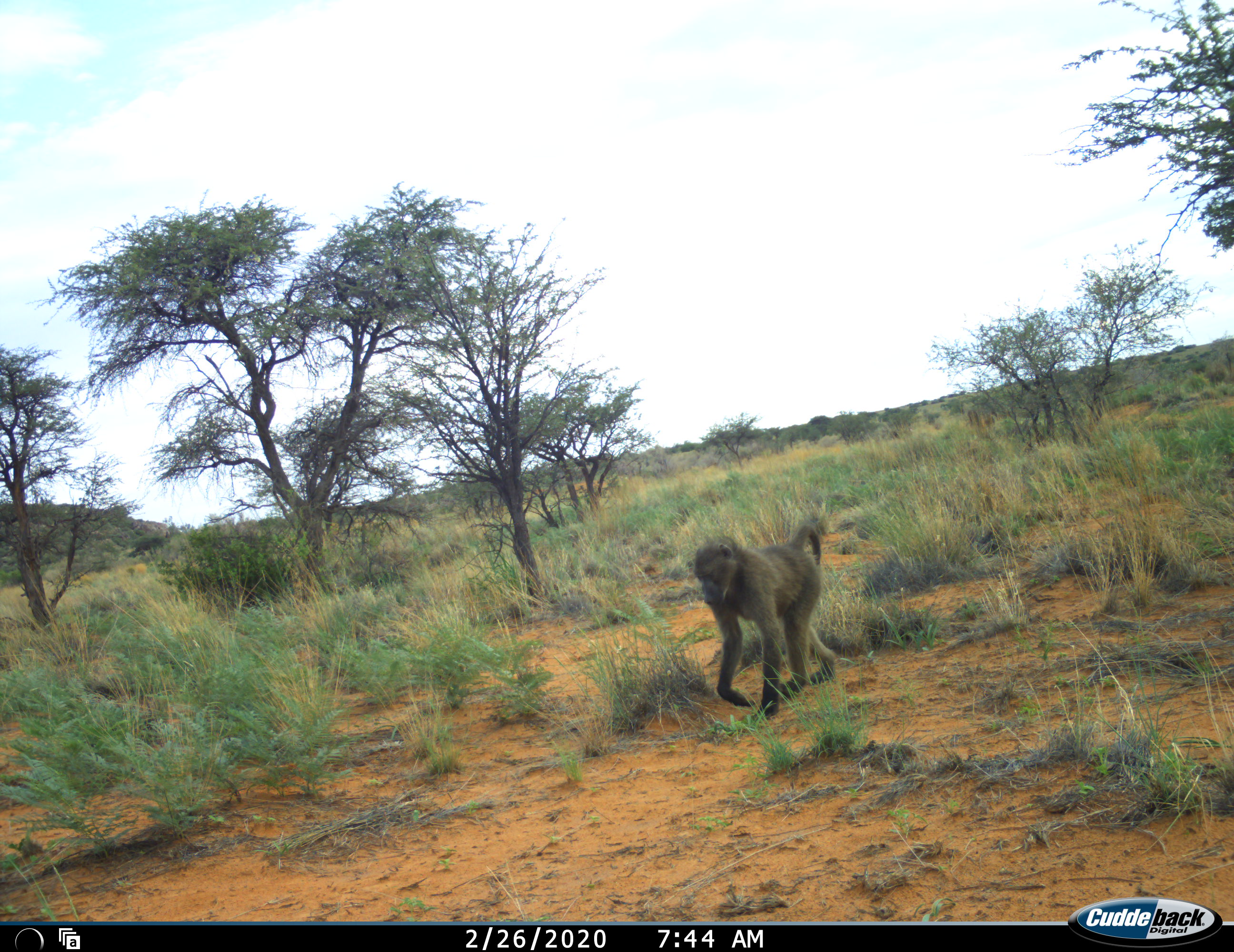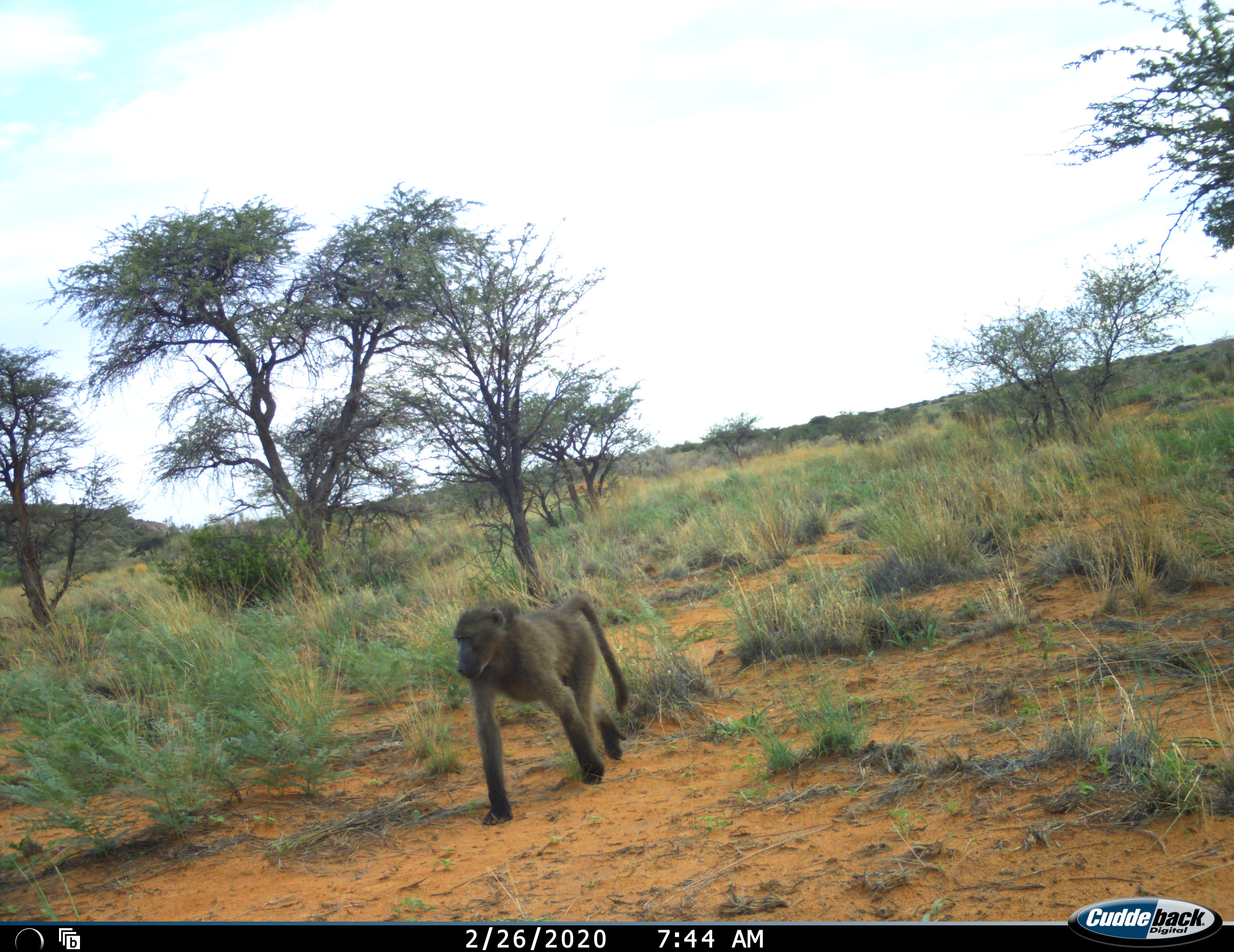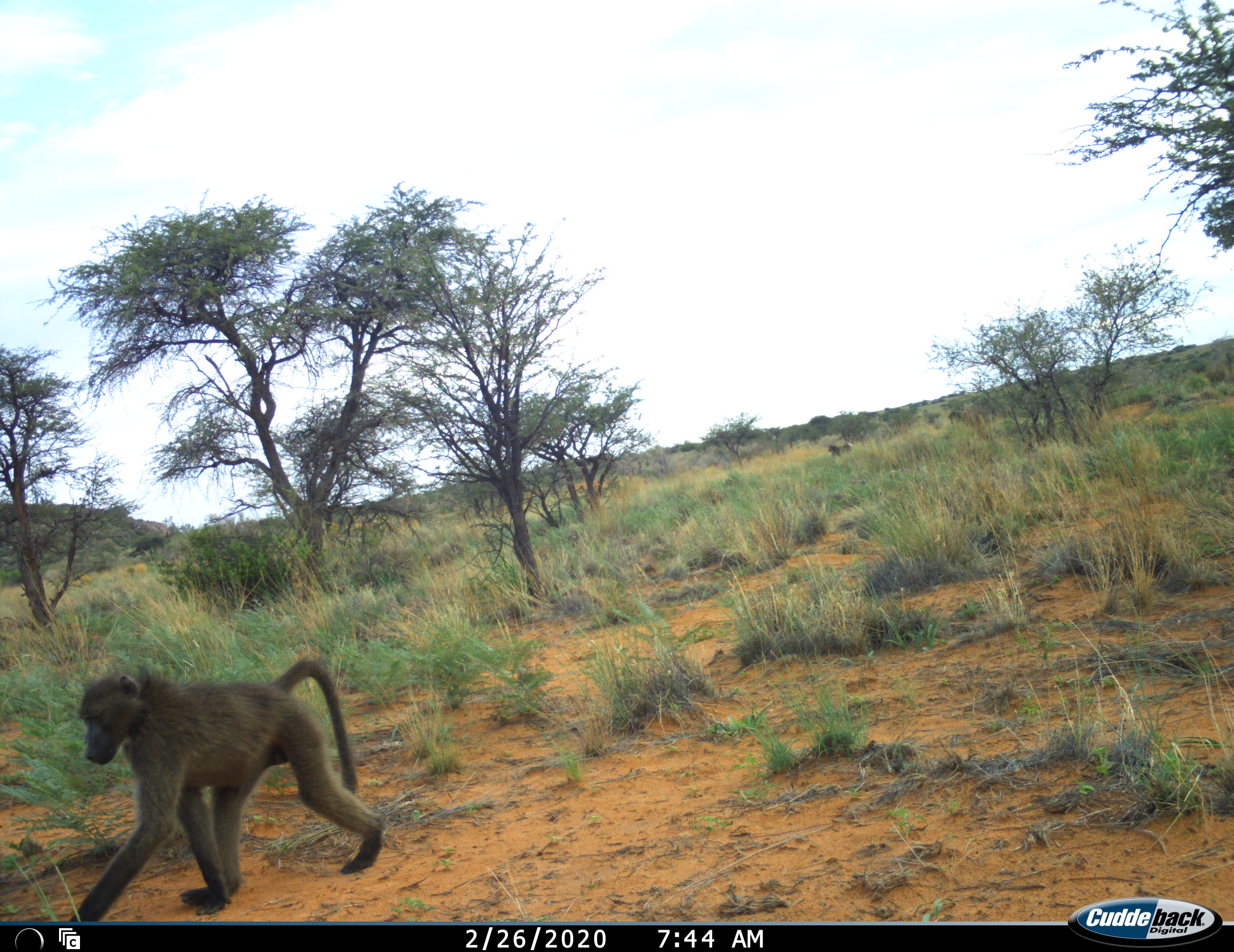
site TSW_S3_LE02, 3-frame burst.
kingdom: Animalia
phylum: Chordata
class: Mammalia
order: Primates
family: Cercopithecidae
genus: Papio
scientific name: Papio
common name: baboon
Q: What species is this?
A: Baboon (Papio).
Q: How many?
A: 3.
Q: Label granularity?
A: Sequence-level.